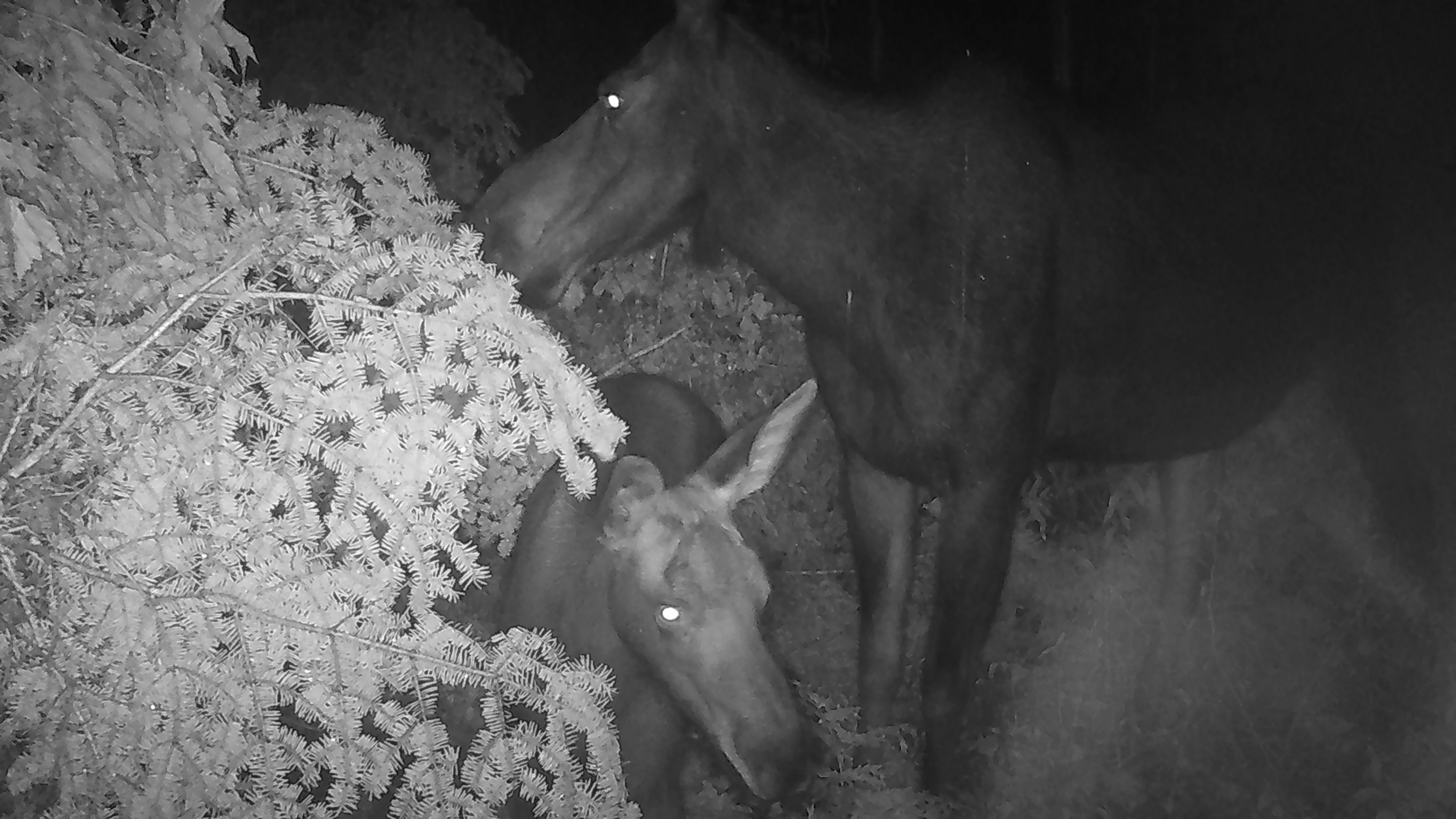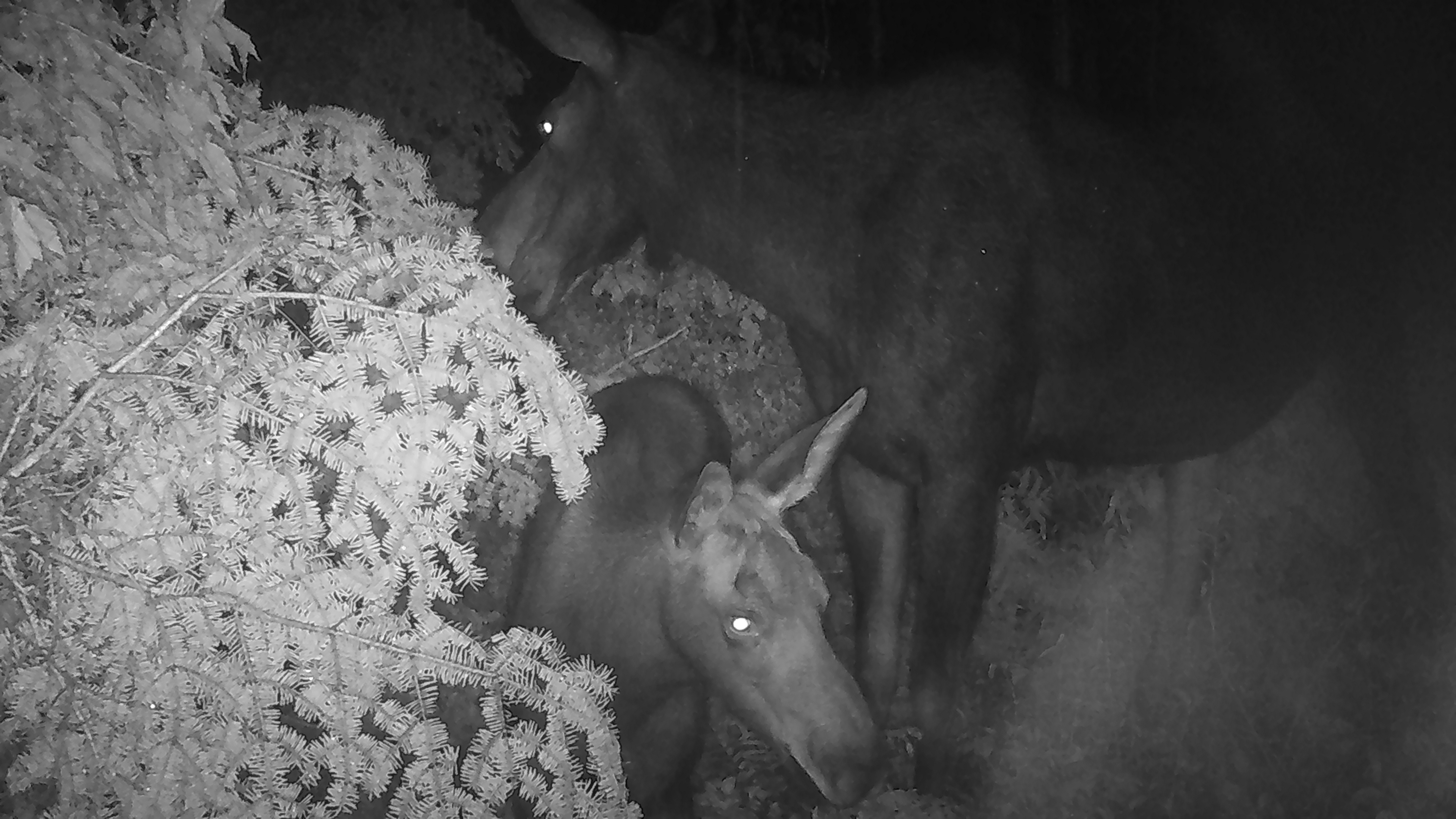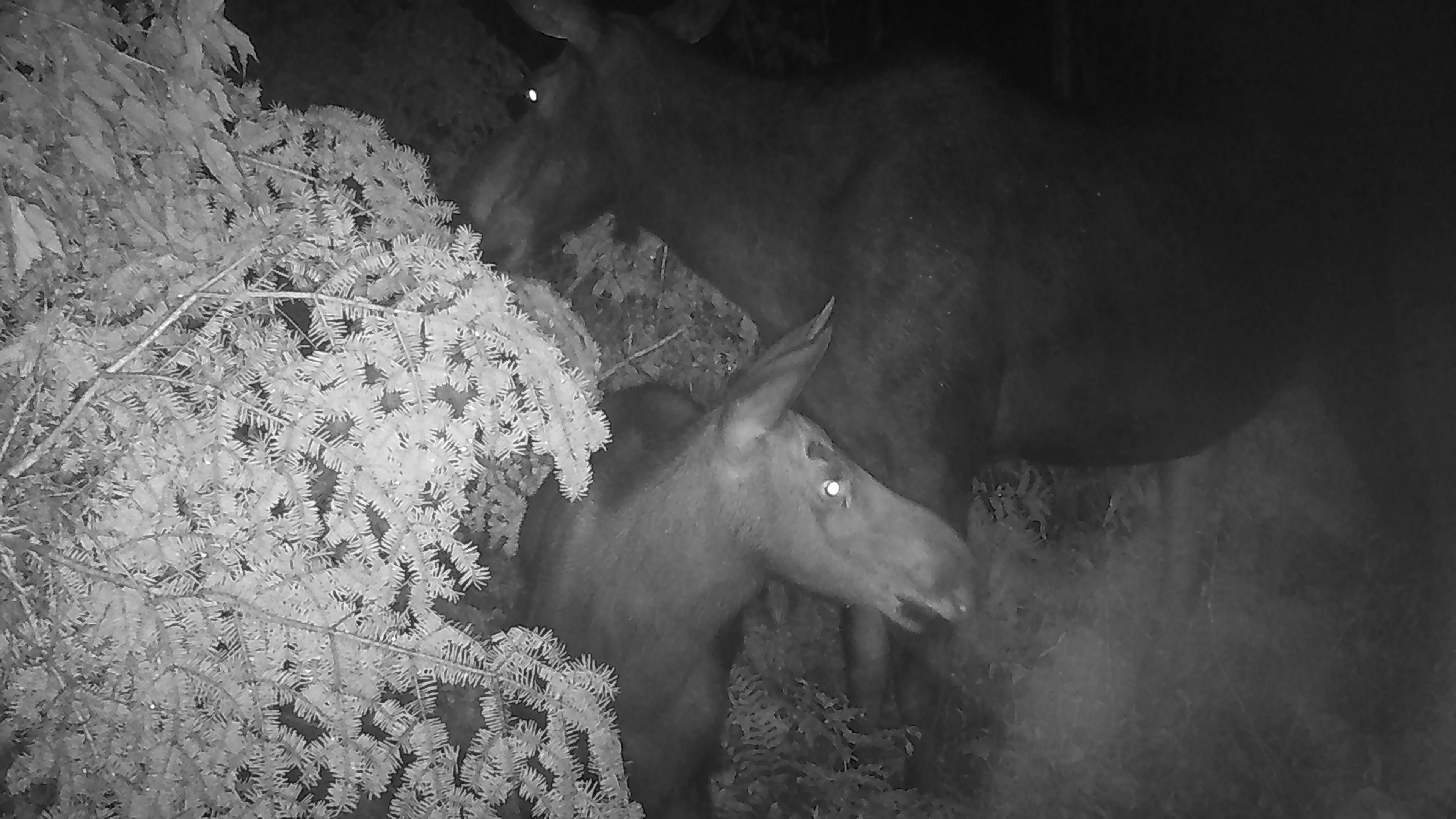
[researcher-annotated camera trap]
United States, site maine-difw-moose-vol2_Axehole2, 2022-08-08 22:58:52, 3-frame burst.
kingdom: Animalia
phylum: Chordata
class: Mammalia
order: Artiodactyla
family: Cervidae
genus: Alces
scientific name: Alces alces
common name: moose